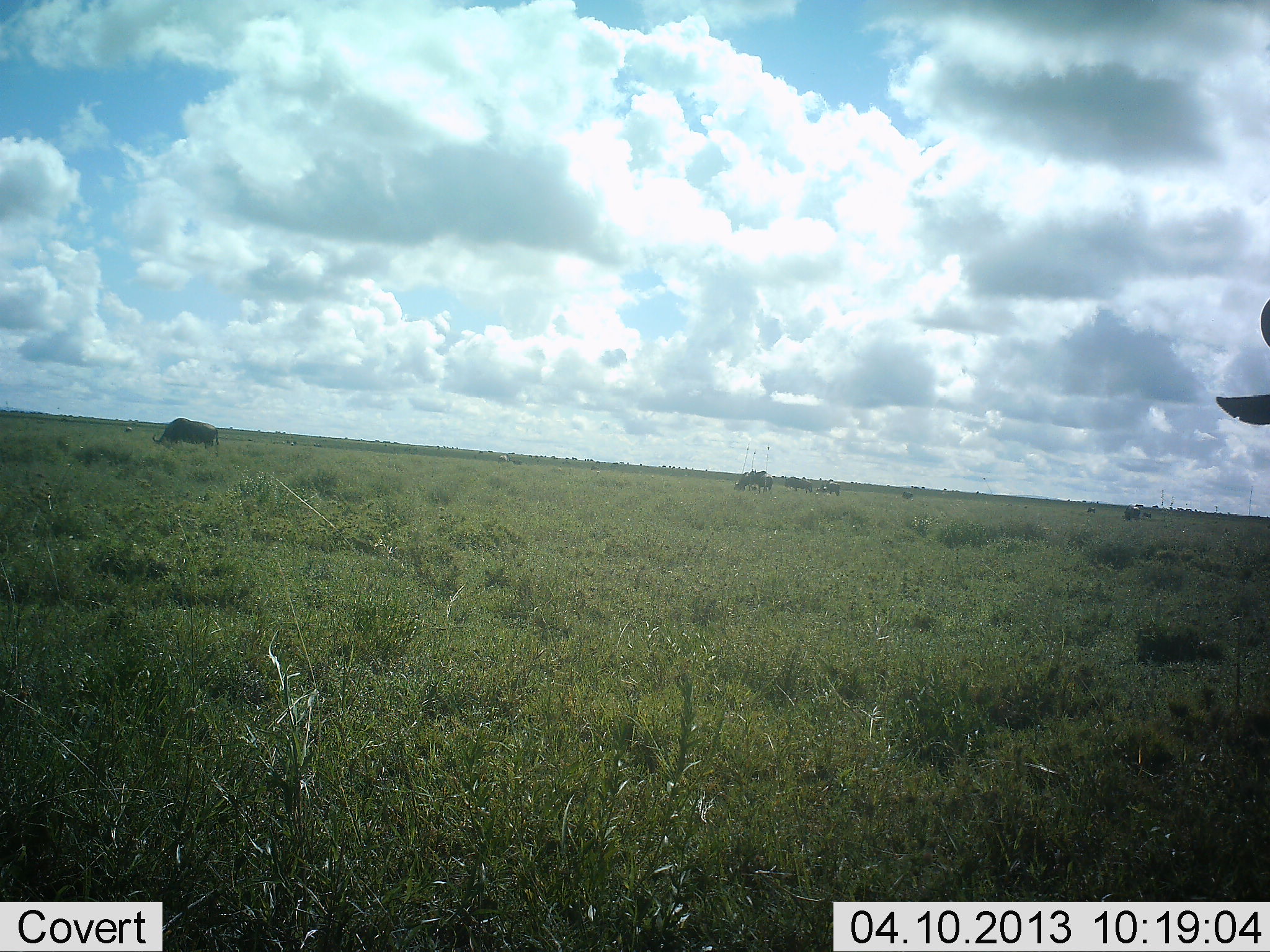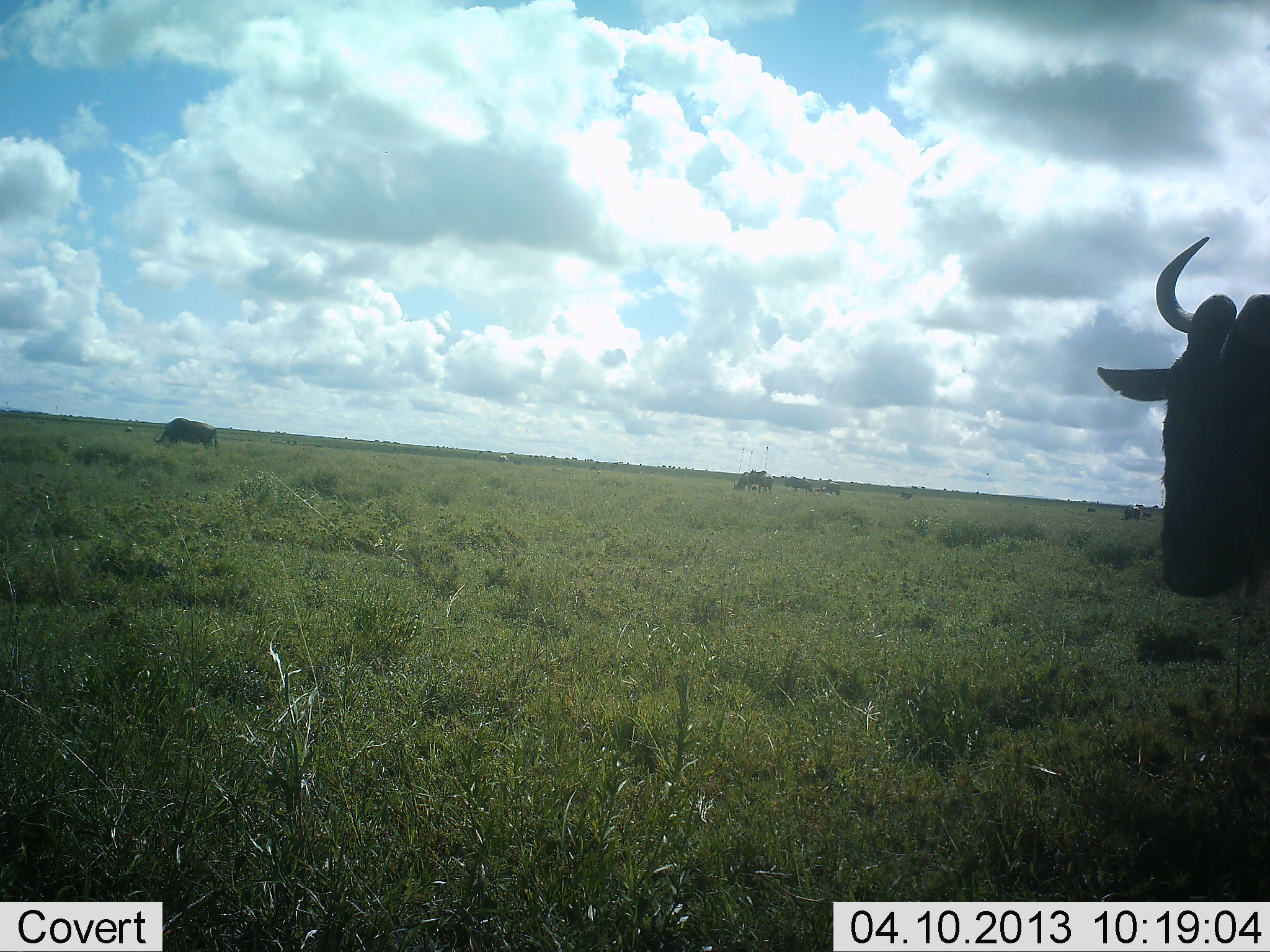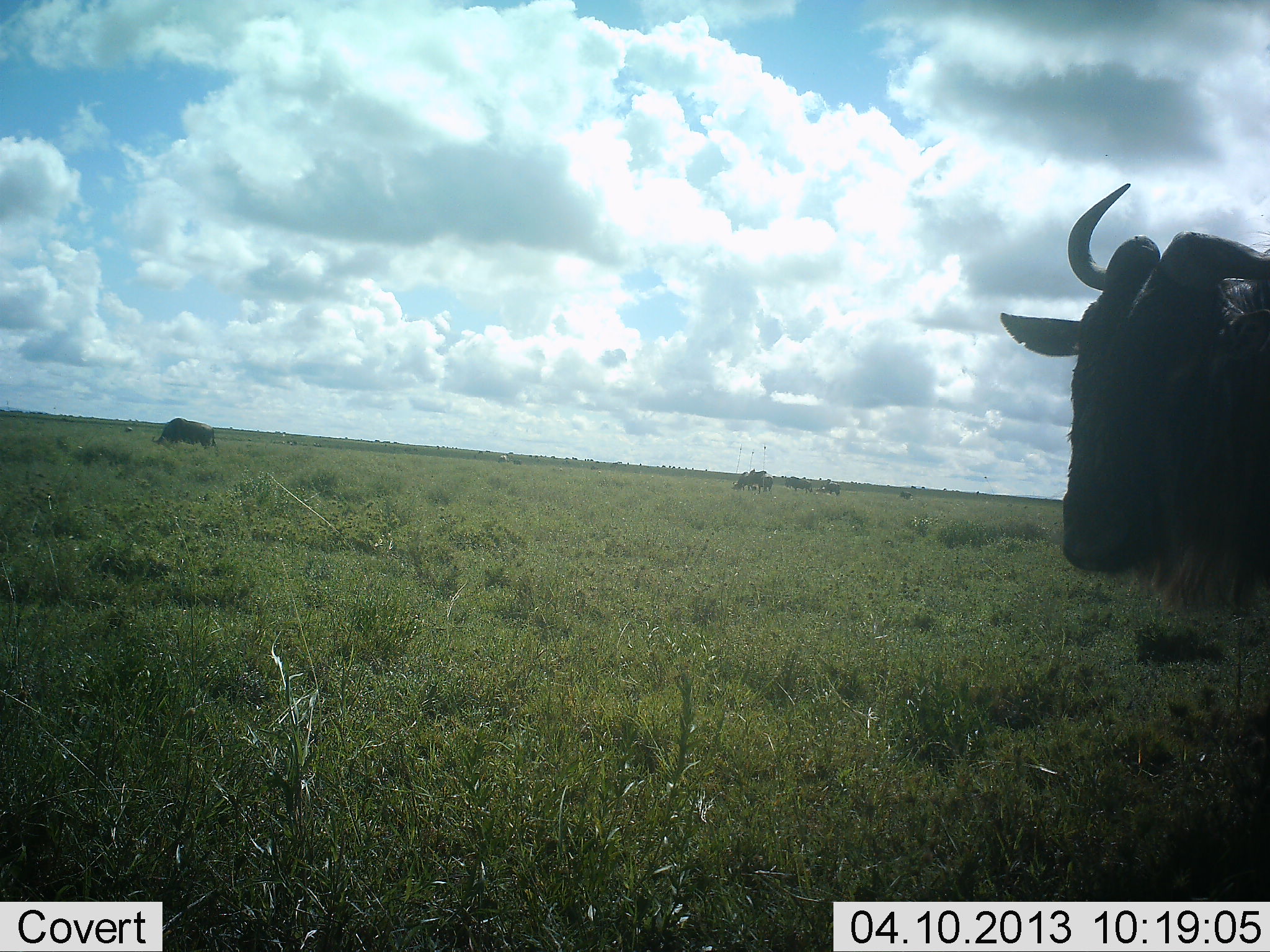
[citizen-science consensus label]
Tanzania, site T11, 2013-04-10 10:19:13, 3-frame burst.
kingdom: Animalia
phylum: Chordata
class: Mammalia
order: Artiodactyla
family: Bovidae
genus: Connochaetes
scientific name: Connochaetes taurinus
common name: blue wildebeest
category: wildebeest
Wildebeest (blue wildebeest) (Connochaetes taurinus), count 2. Behavior (volunteer vote fractions): standing 48%, resting 0%, moving 67%, interacting 0%. Young present (vote fraction): 0%. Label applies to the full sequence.